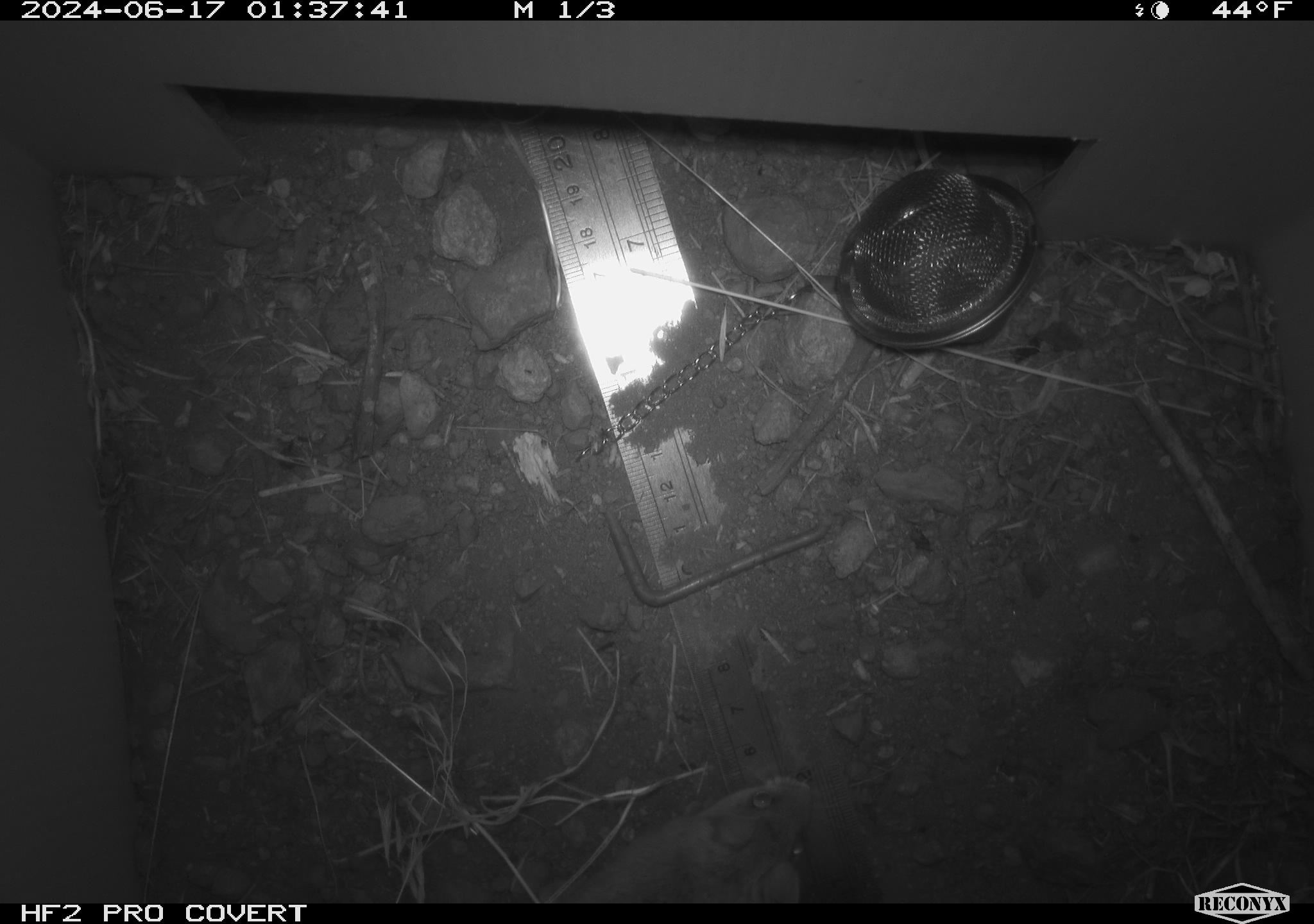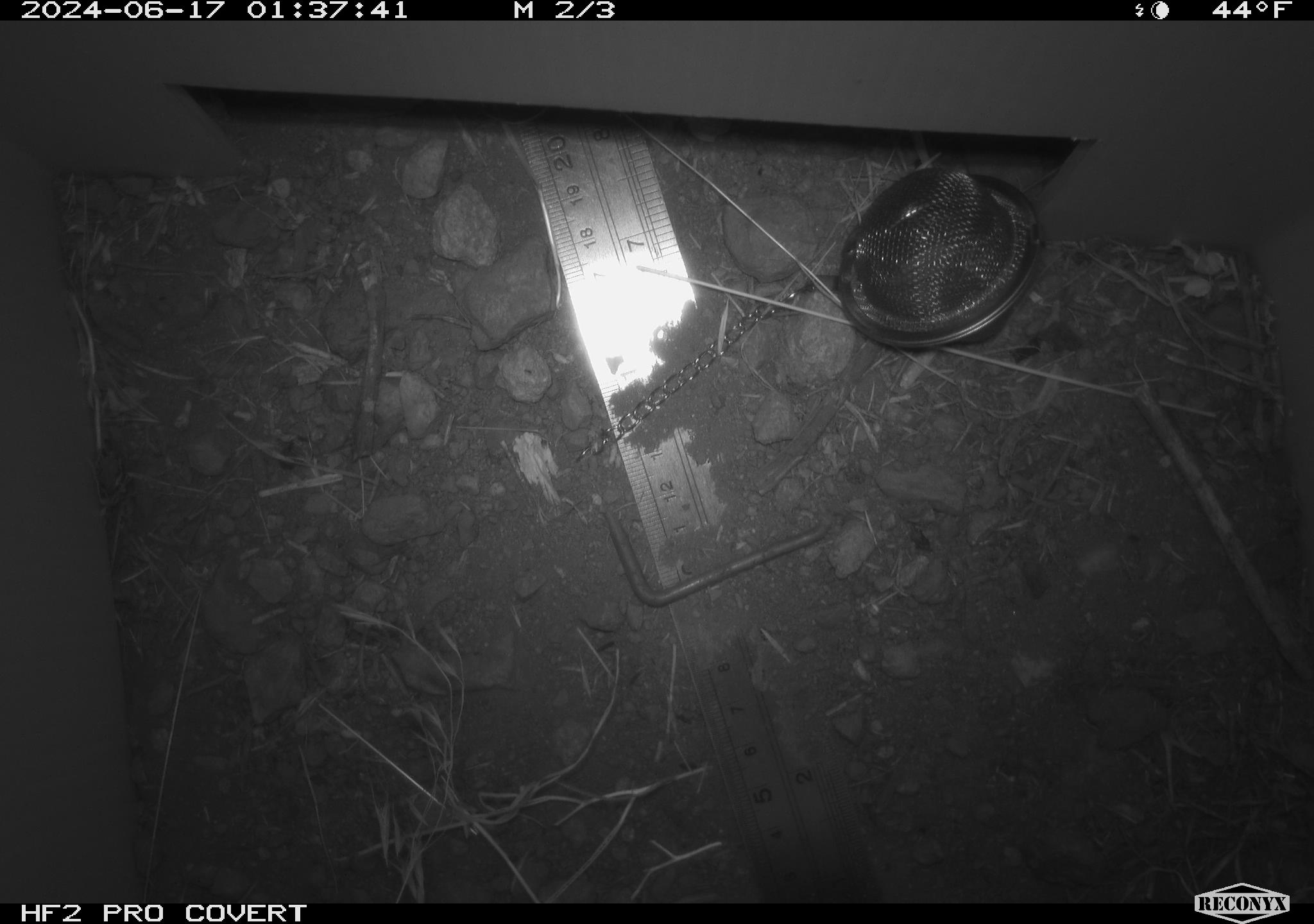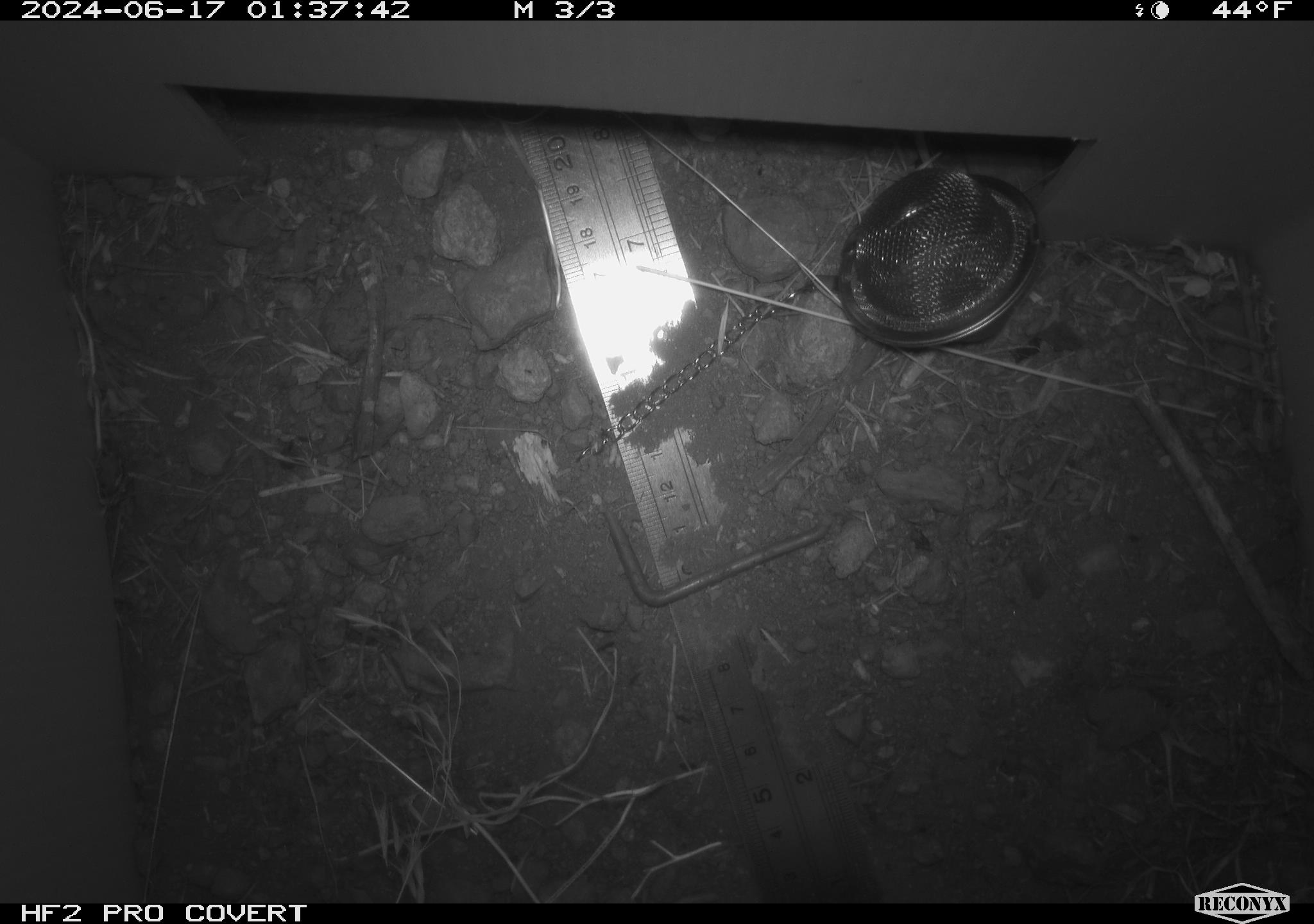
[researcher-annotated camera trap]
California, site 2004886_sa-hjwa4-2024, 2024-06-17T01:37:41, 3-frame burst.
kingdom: Animalia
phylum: Chordata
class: Mammalia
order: Rodentia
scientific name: Rodentia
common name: rodent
Rodent (Rodentia).